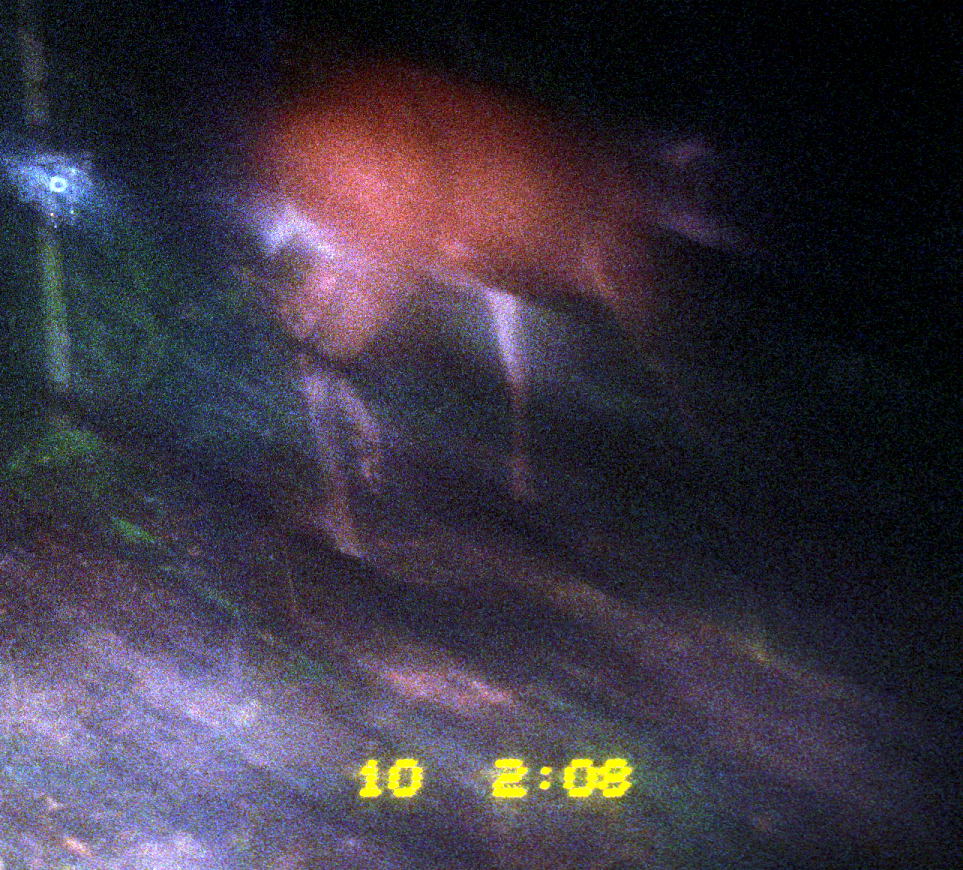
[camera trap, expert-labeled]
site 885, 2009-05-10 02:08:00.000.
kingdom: Animalia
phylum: Chordata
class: Mammalia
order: Artiodactyla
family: Cervidae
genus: Mazama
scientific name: Mazama americana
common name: red brocket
Mazama americana (red brocket).